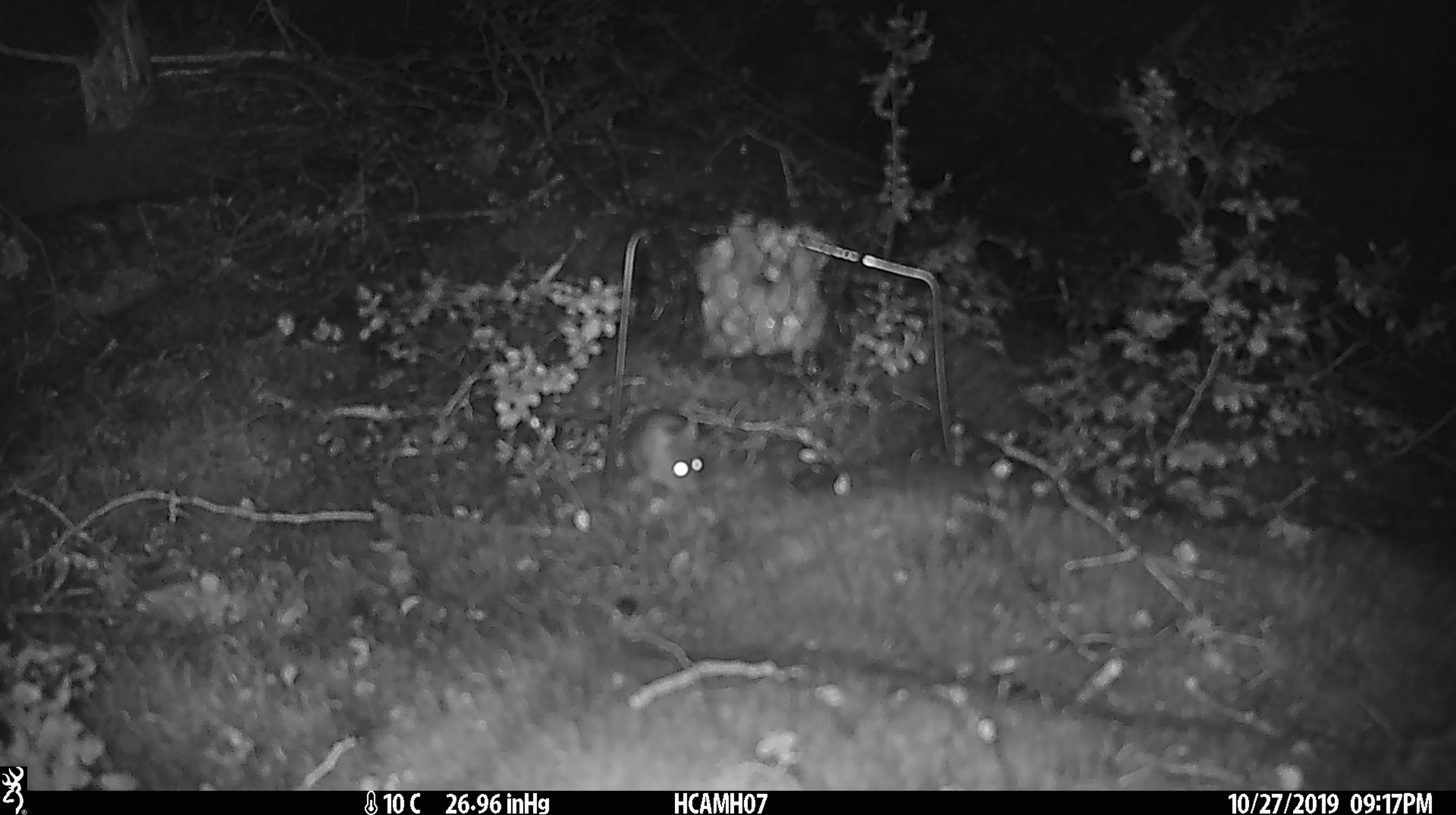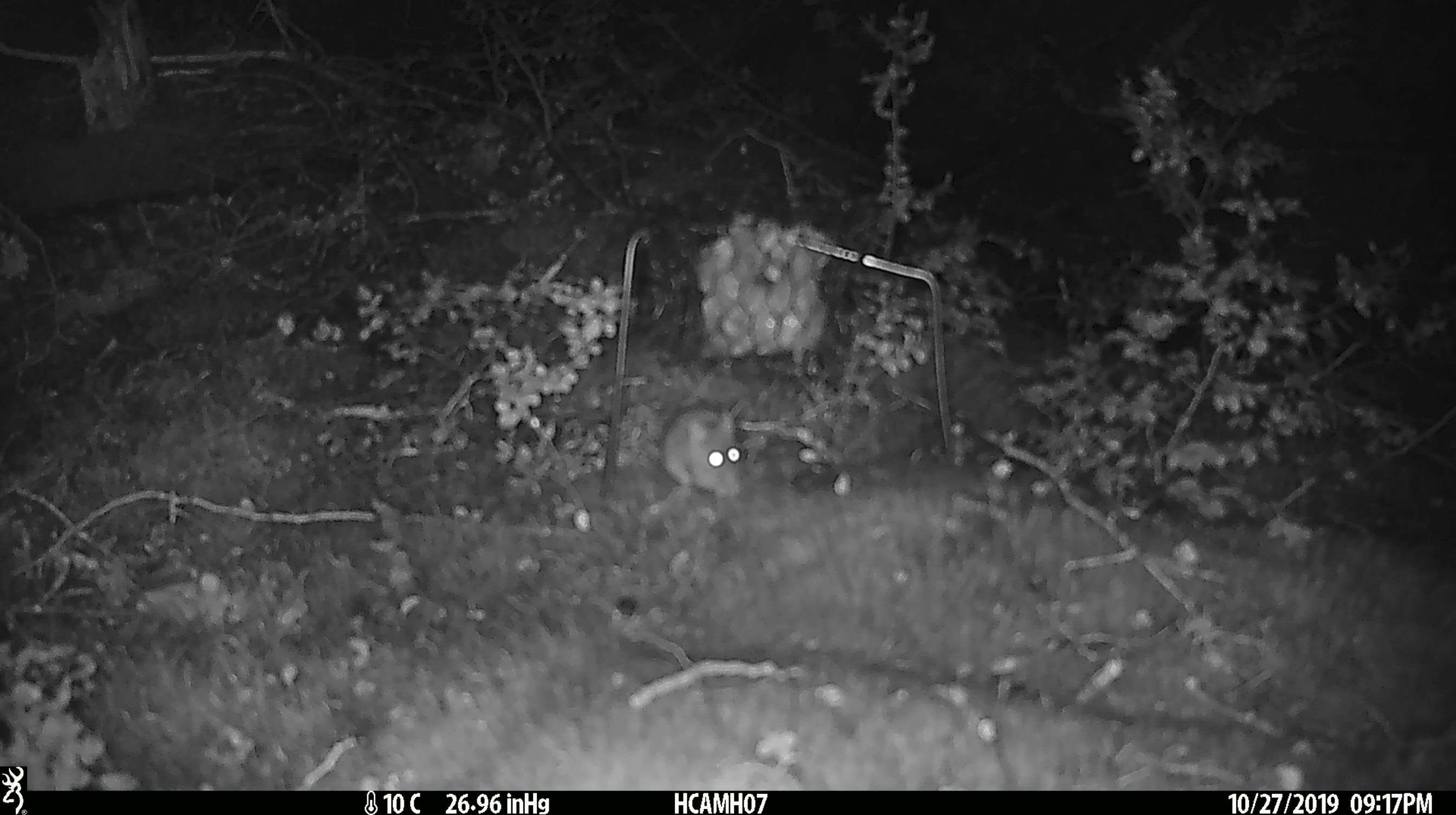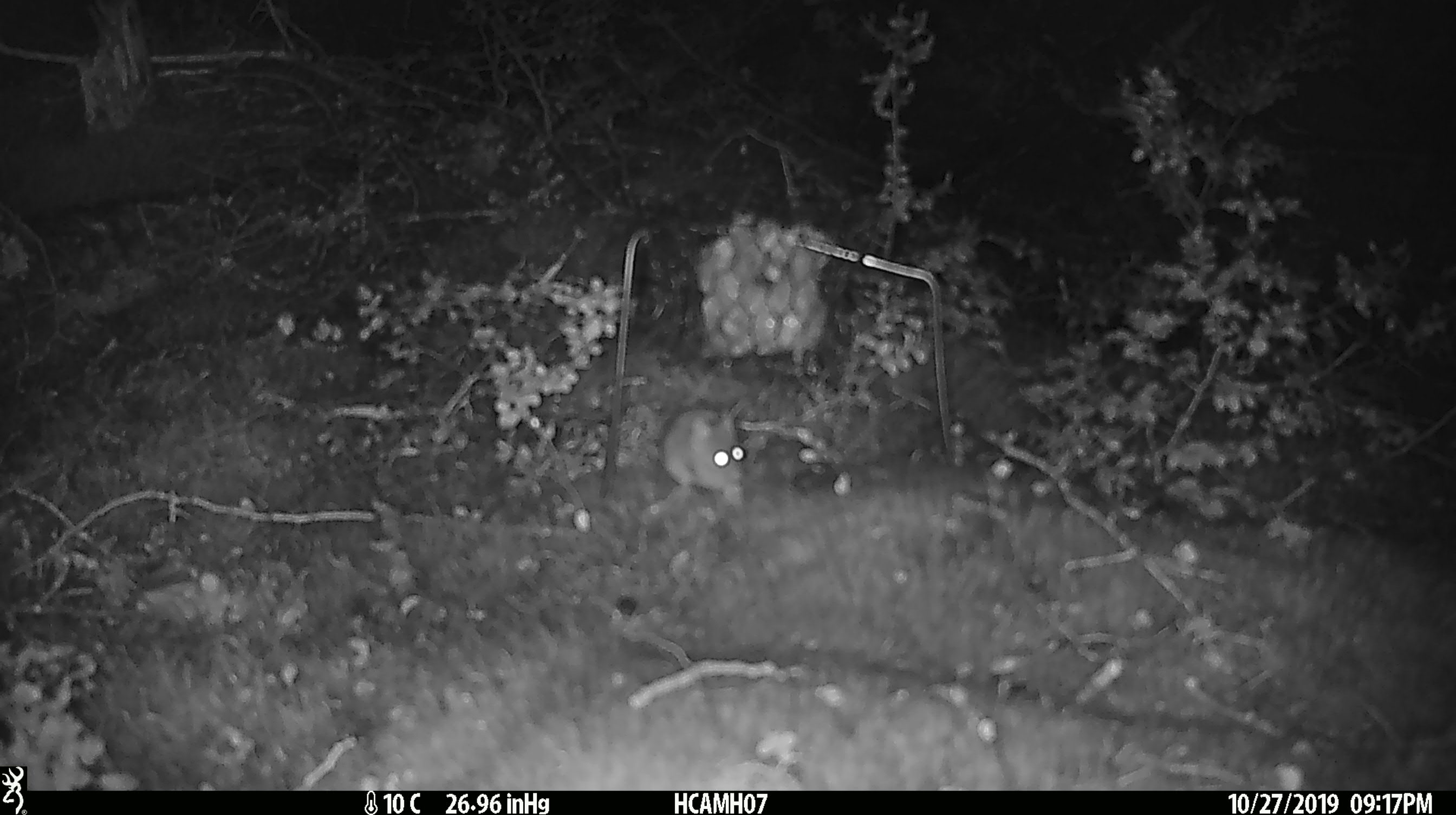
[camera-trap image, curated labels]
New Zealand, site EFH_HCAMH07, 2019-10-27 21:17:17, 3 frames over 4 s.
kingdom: Animalia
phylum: Chordata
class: Mammalia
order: Rodentia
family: Muridae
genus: Mus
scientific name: Mus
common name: mouse